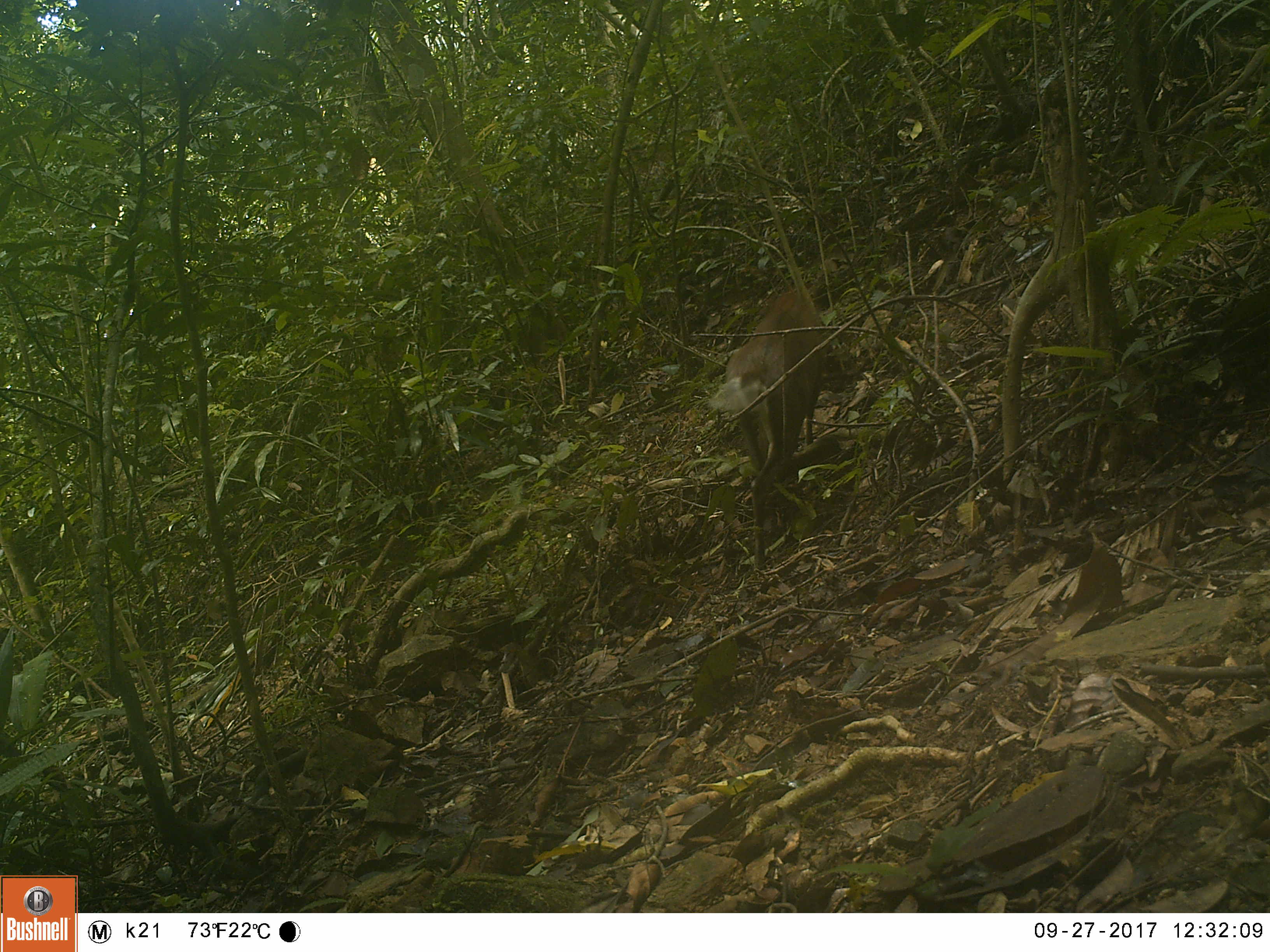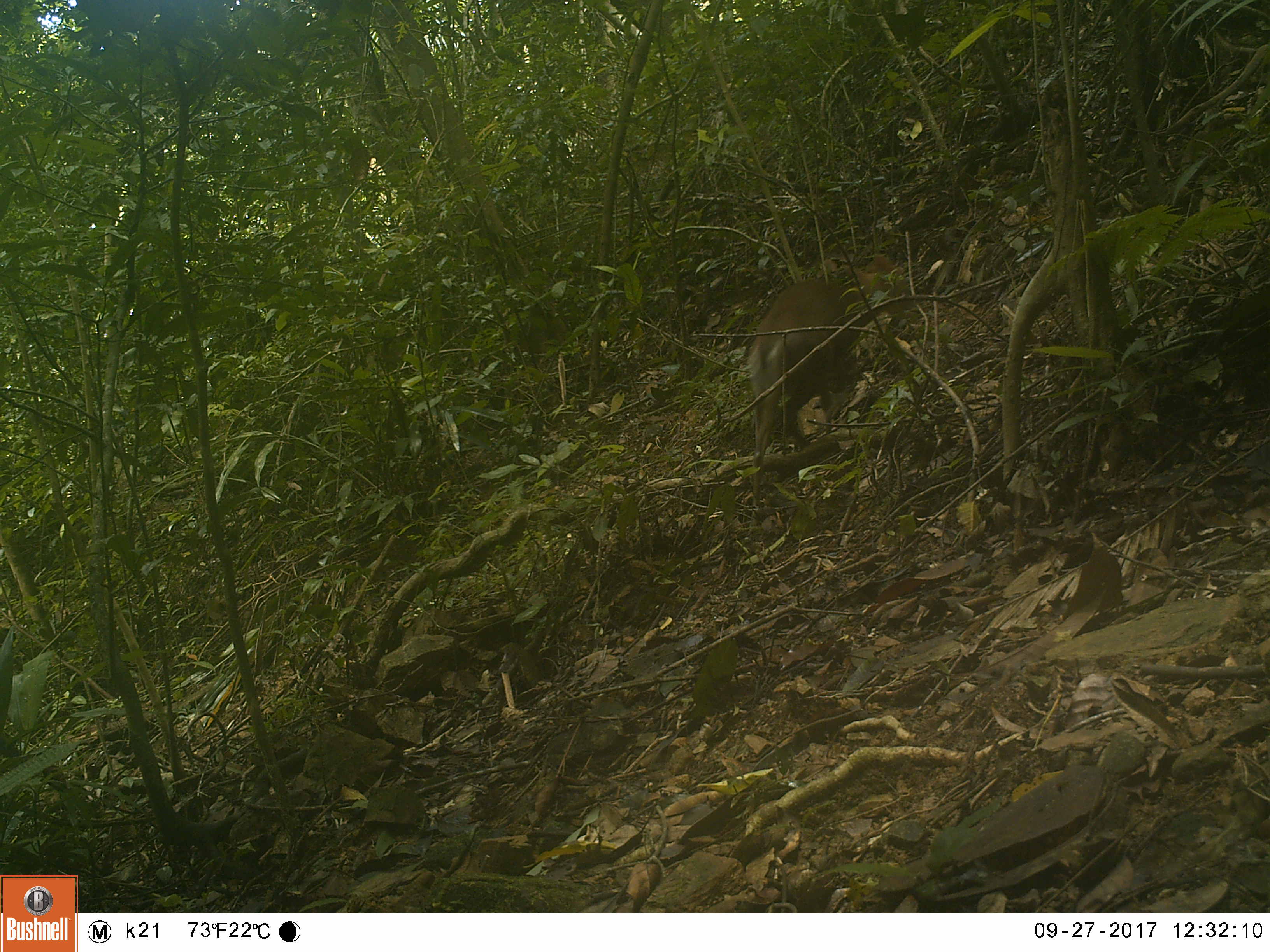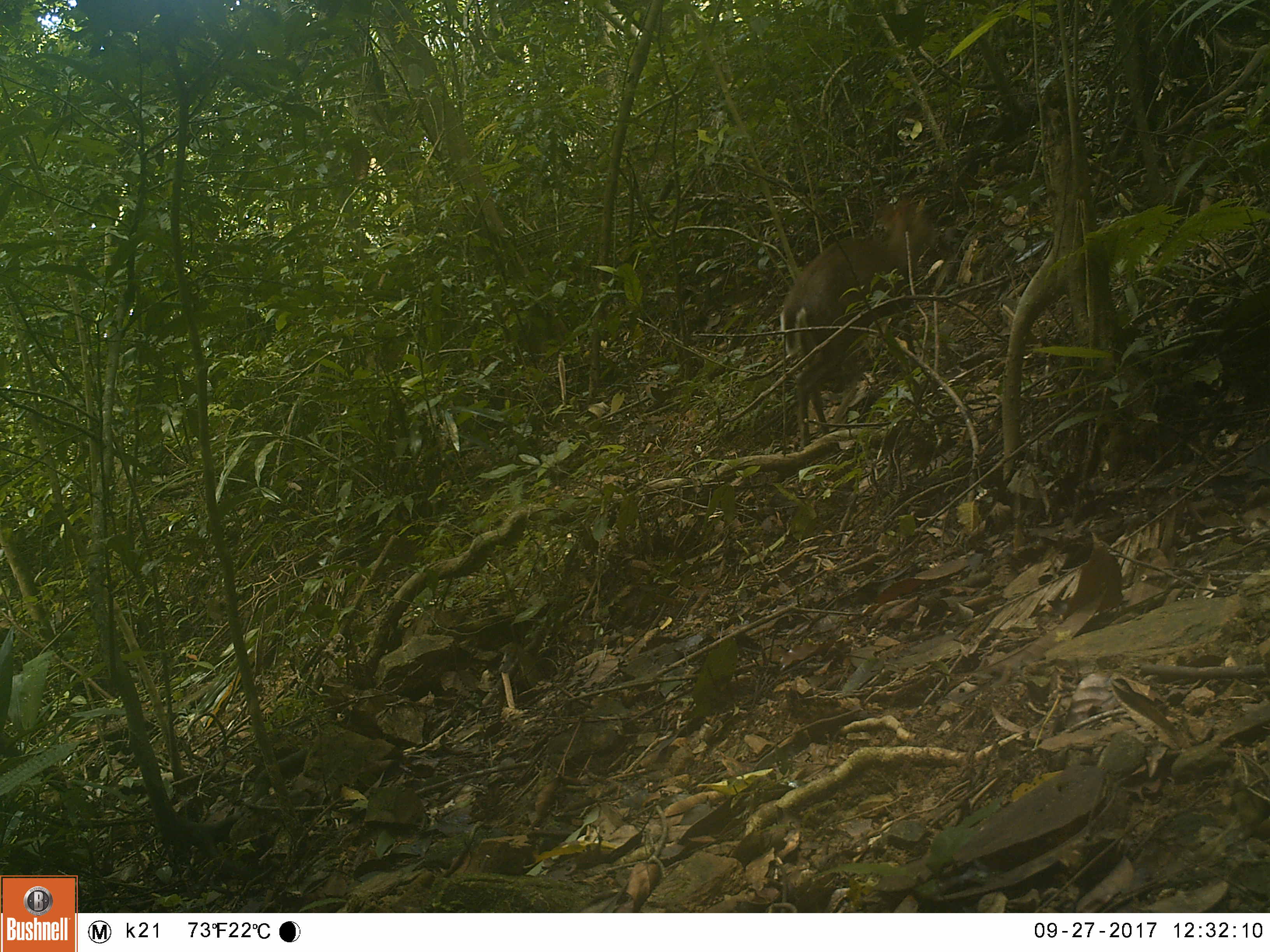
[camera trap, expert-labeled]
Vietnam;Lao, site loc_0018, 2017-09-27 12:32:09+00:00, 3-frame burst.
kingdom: Animalia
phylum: Chordata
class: Mammalia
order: Artiodactyla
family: Cervidae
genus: Muntiacus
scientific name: Muntiacus rooseveltorum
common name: roosevelt's muntjac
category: roosevelts muntjac group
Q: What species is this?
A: Roosevelts muntjac group (roosevelt's muntjac) (Muntiacus rooseveltorum).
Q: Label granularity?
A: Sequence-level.